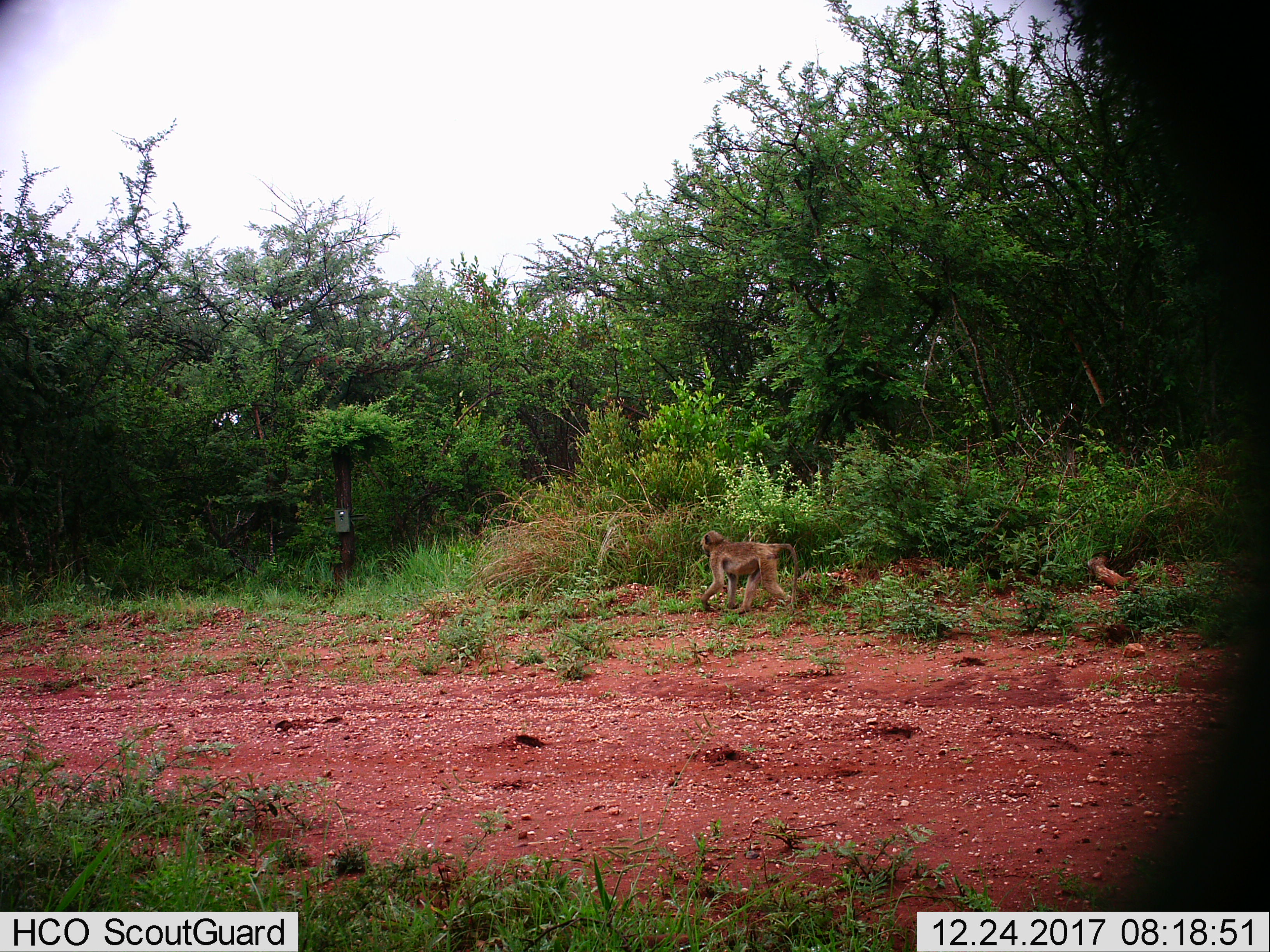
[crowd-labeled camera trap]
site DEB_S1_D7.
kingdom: Animalia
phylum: Chordata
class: Mammalia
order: Primates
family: Cercopithecidae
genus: Papio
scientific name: Papio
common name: baboon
Baboon (Papio), count 1. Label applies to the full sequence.